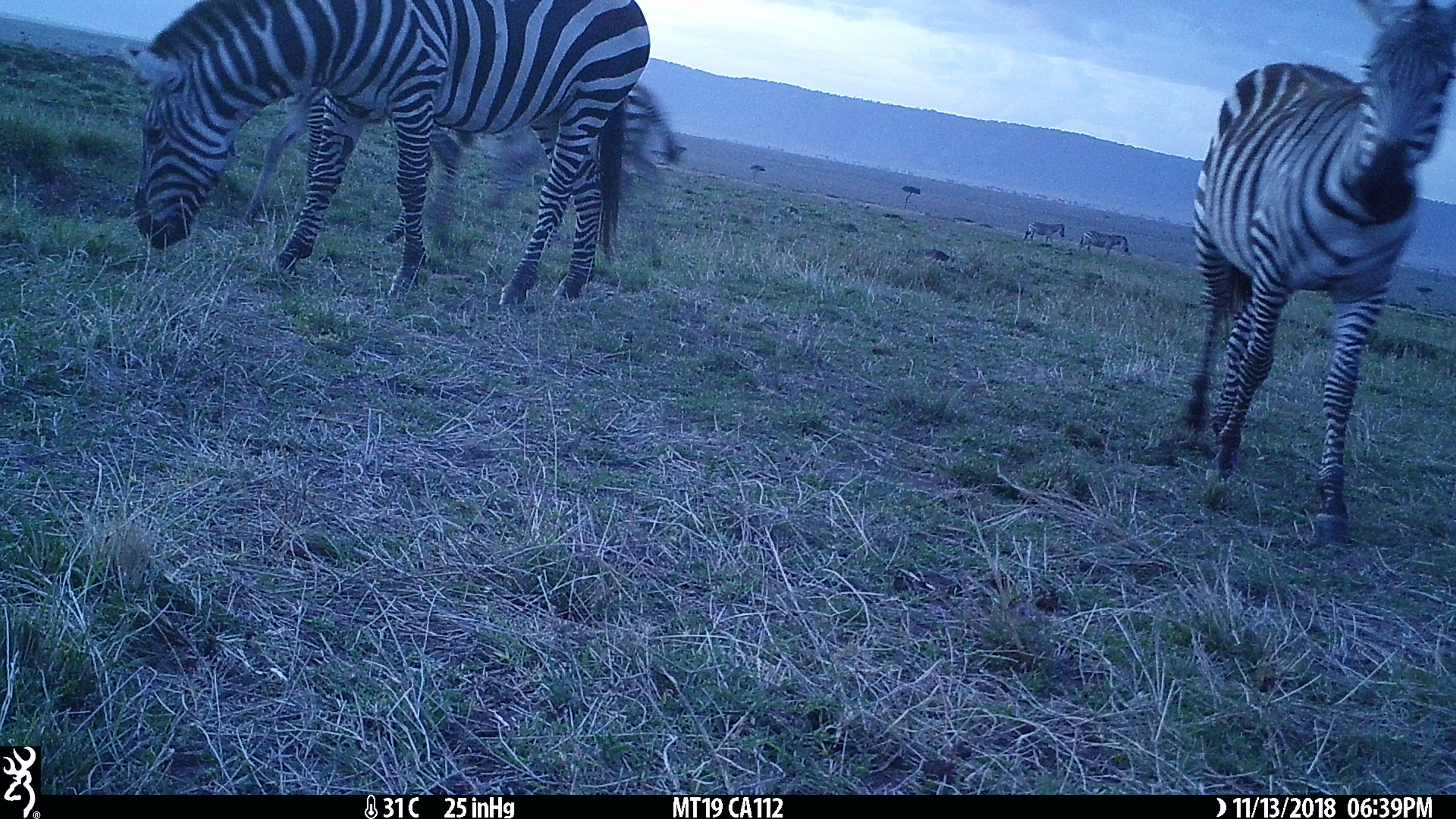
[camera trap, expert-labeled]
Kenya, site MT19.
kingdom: Animalia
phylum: Chordata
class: Mammalia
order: Perissodactyla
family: Equidae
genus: Equus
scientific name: Equus quagga burchellii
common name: burchell's zebra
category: zebra